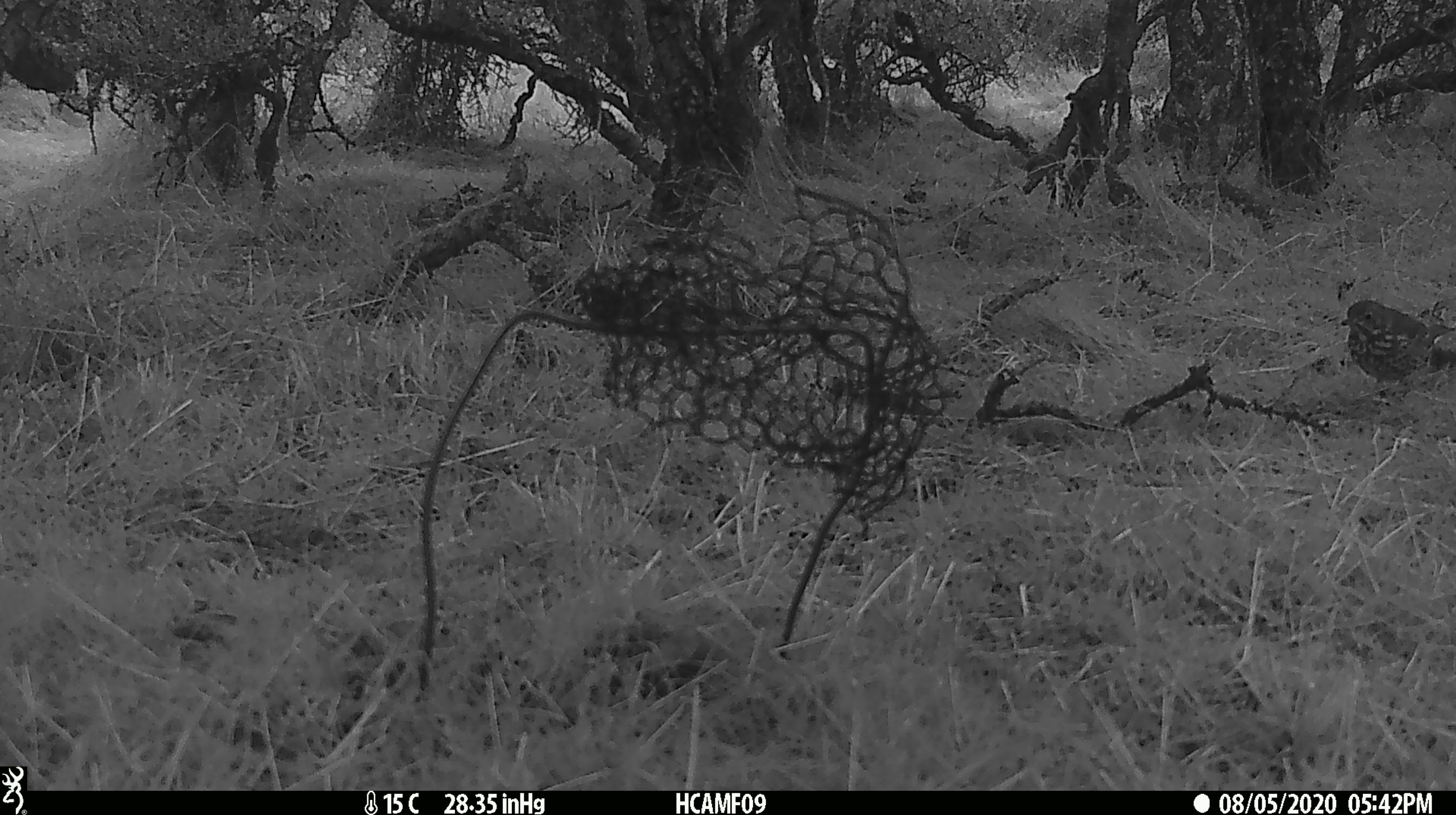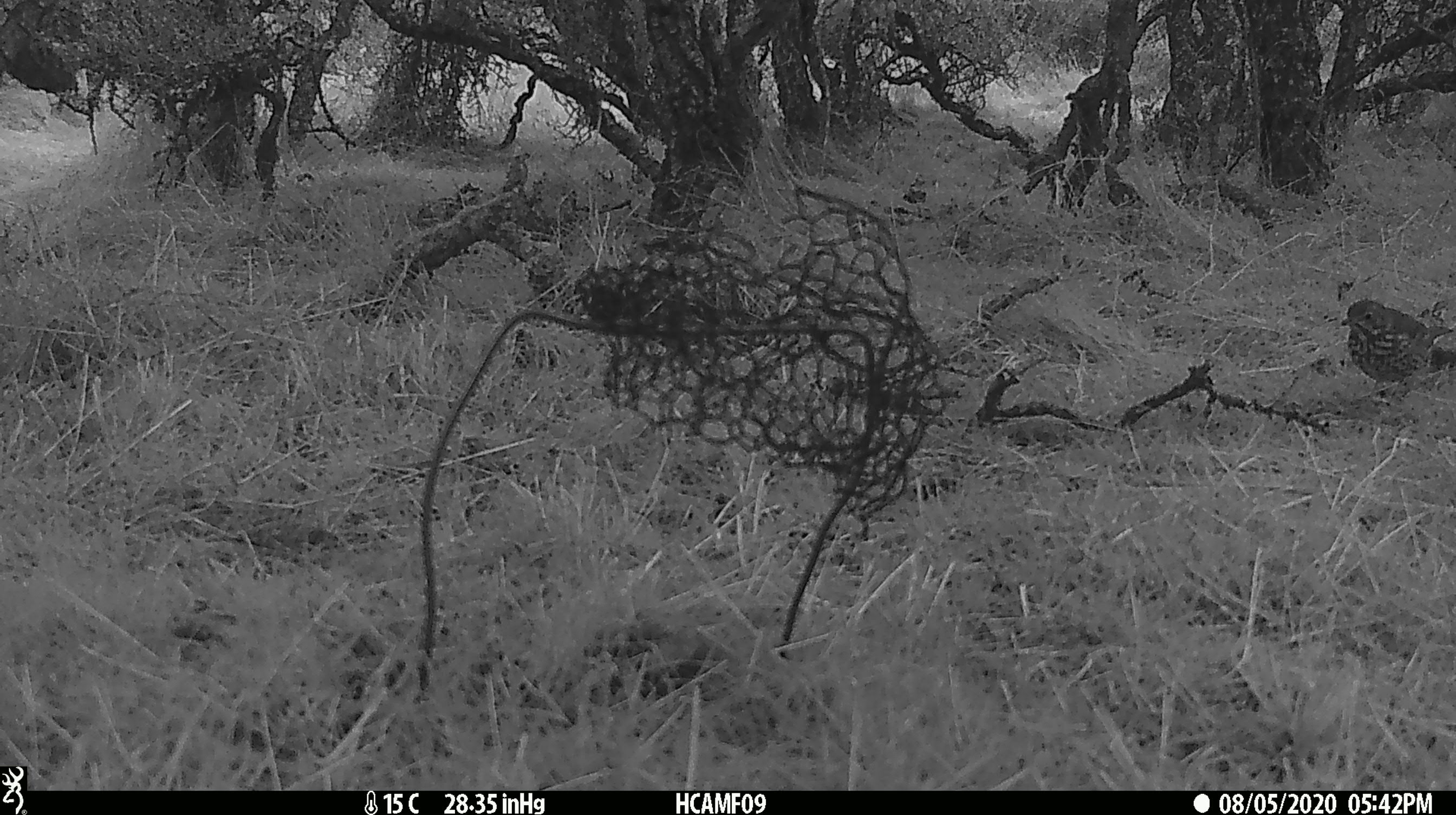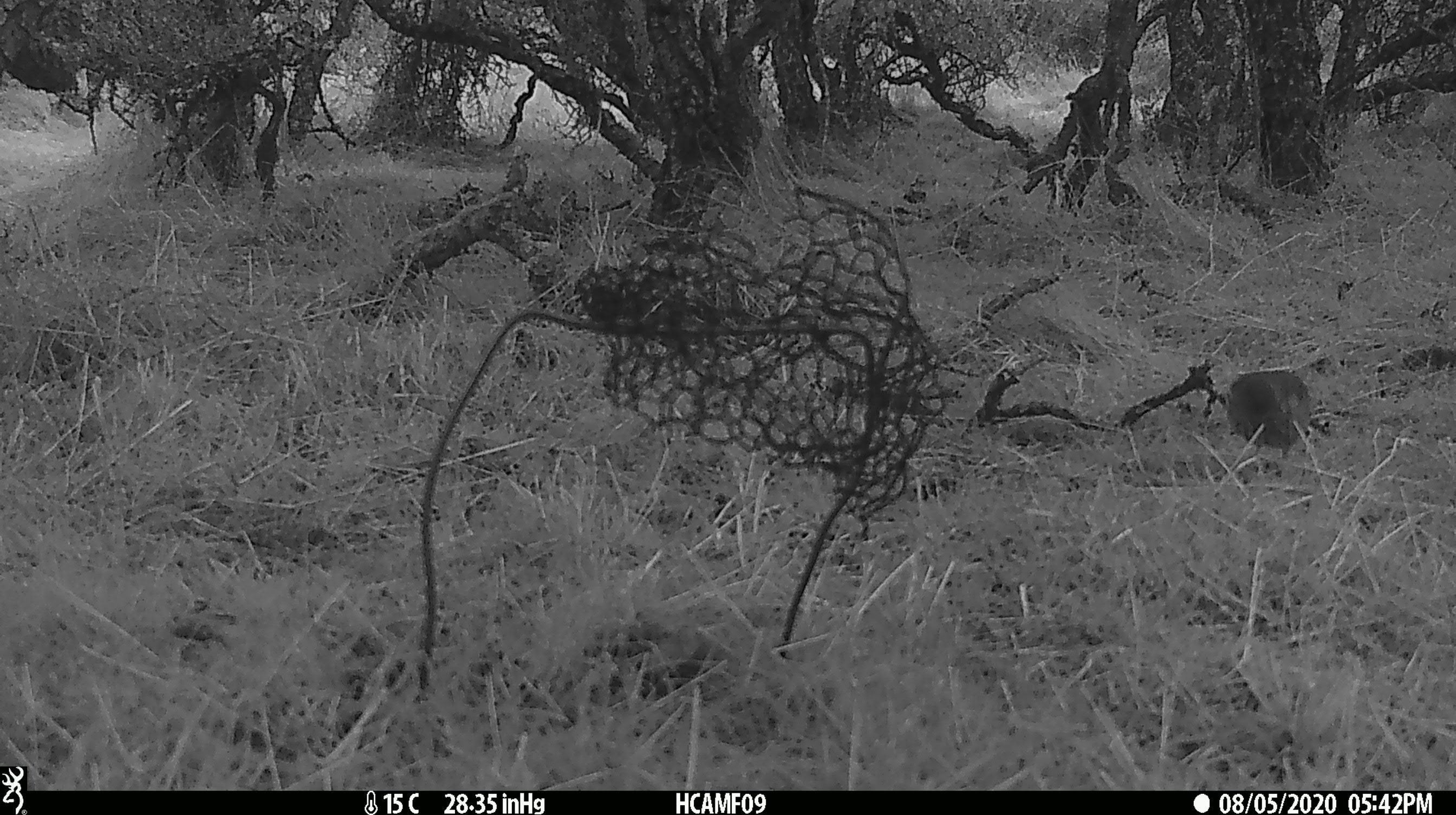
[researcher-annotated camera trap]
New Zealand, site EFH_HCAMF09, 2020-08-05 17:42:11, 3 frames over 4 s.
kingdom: Animalia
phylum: Chordata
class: Aves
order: Passeriformes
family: Turdidae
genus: Turdus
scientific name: Turdus philomelos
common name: song thrush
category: thrush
Thrush (song thrush) (Turdus philomelos).